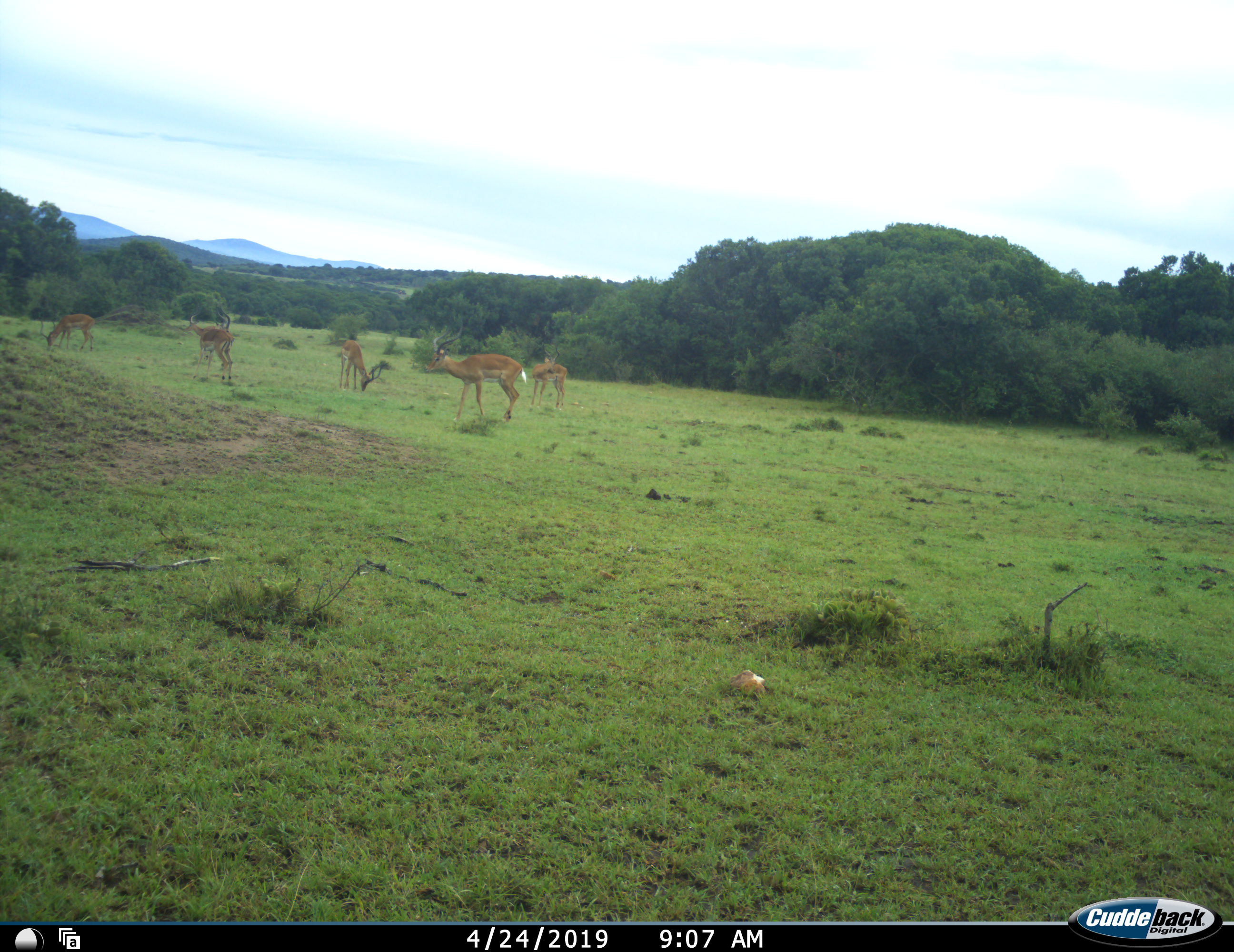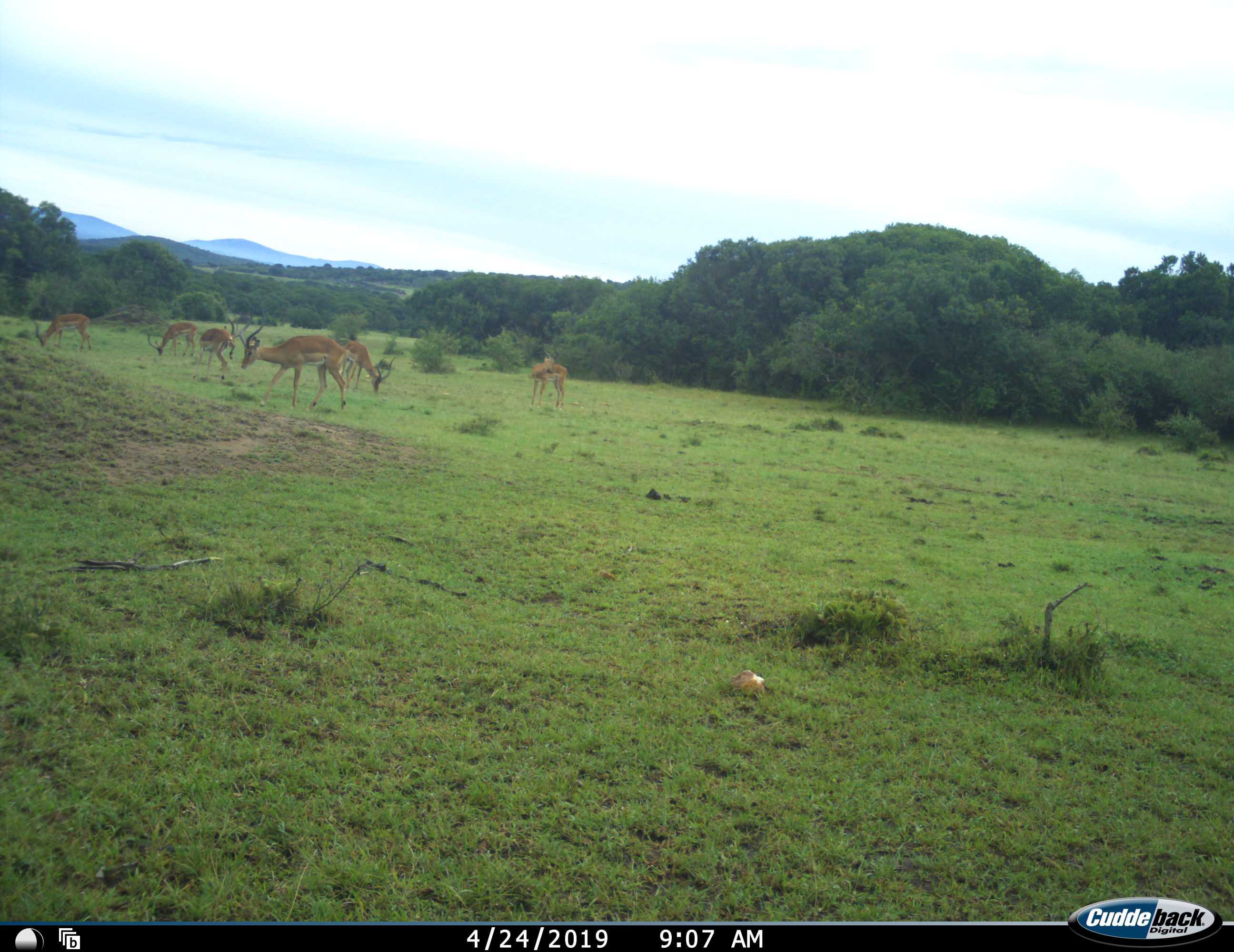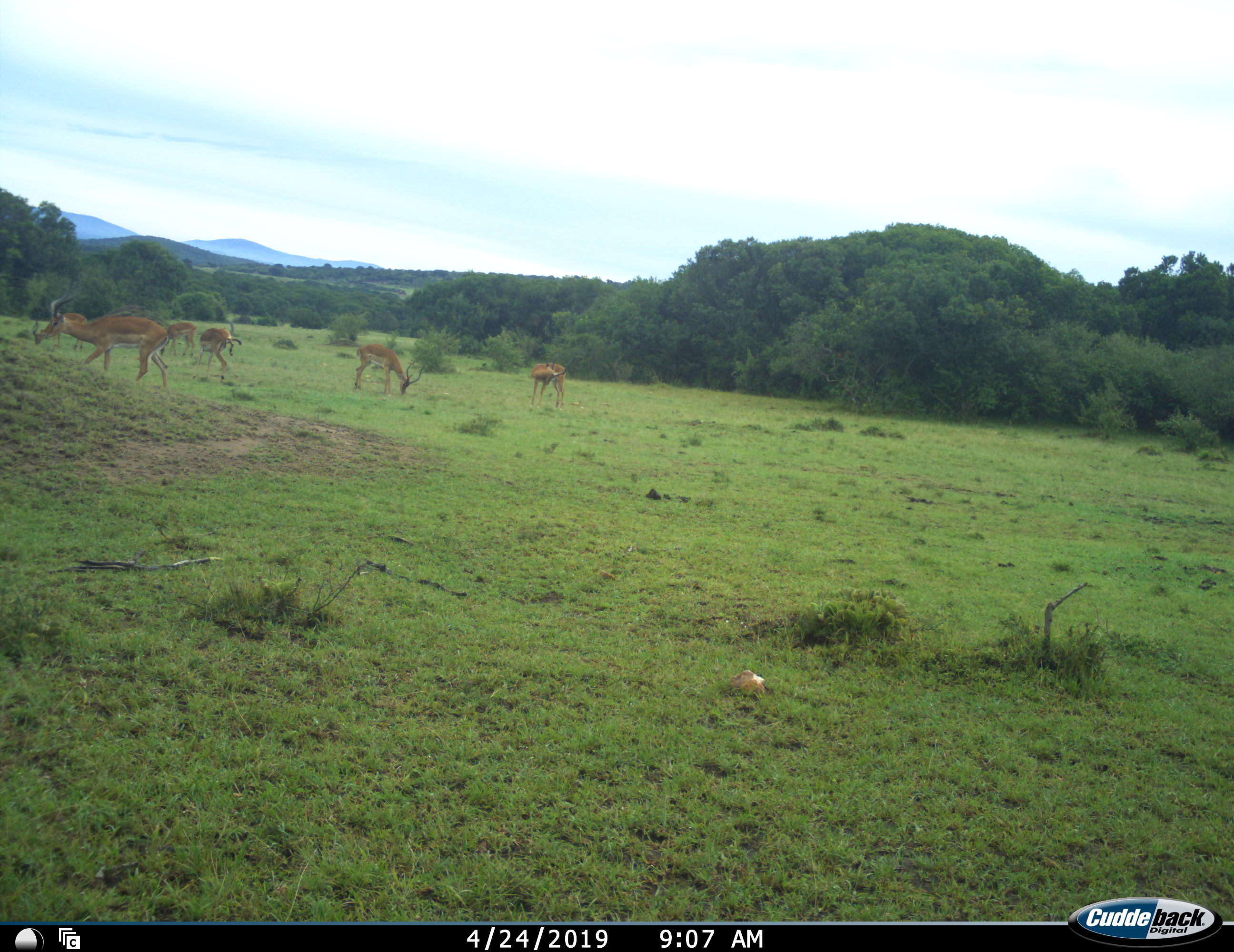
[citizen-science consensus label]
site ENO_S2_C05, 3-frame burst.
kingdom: Animalia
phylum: Chordata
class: Mammalia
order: Artiodactyla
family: Bovidae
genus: Aepyceros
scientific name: Aepyceros melampus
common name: impala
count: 6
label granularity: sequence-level